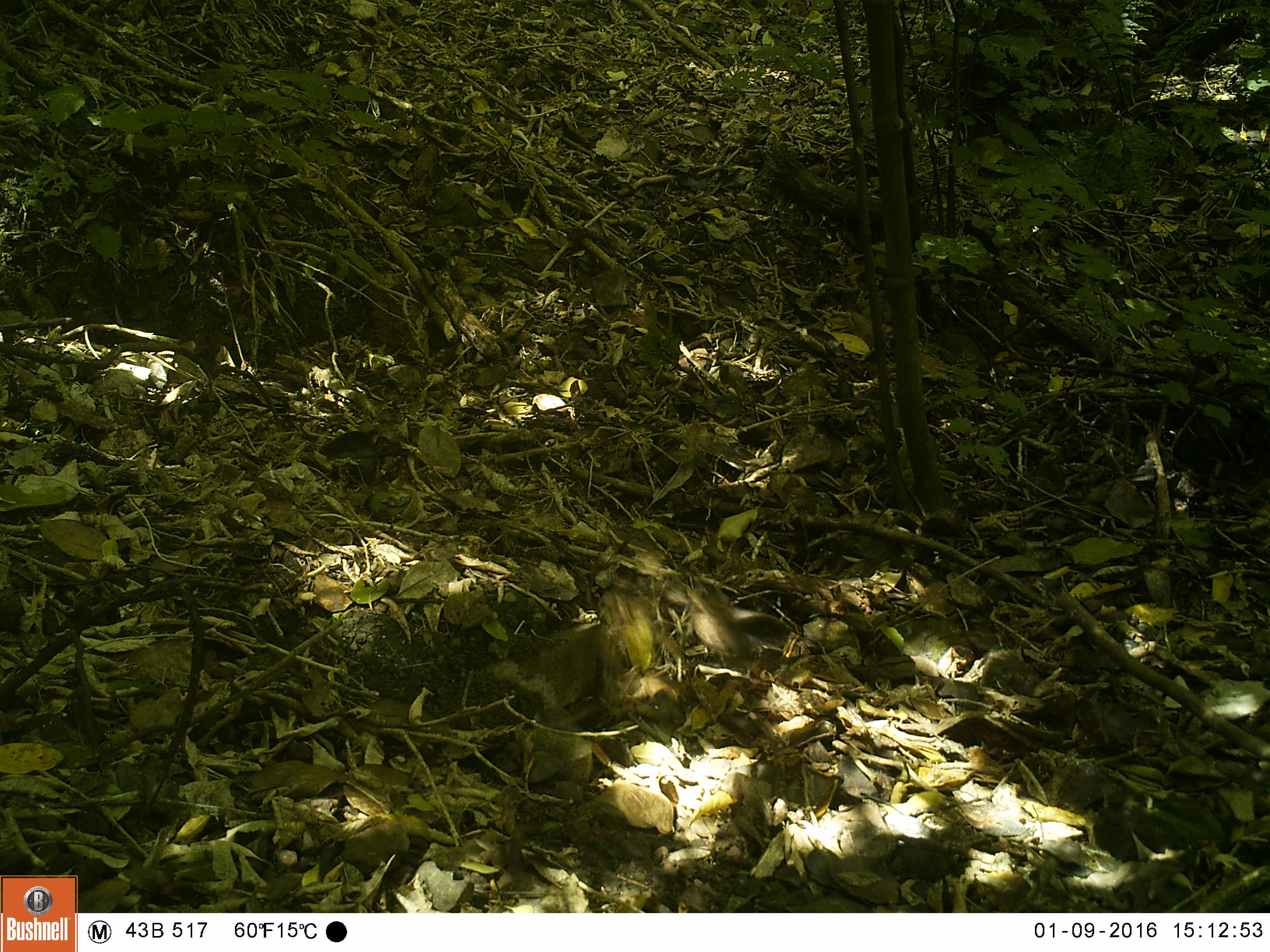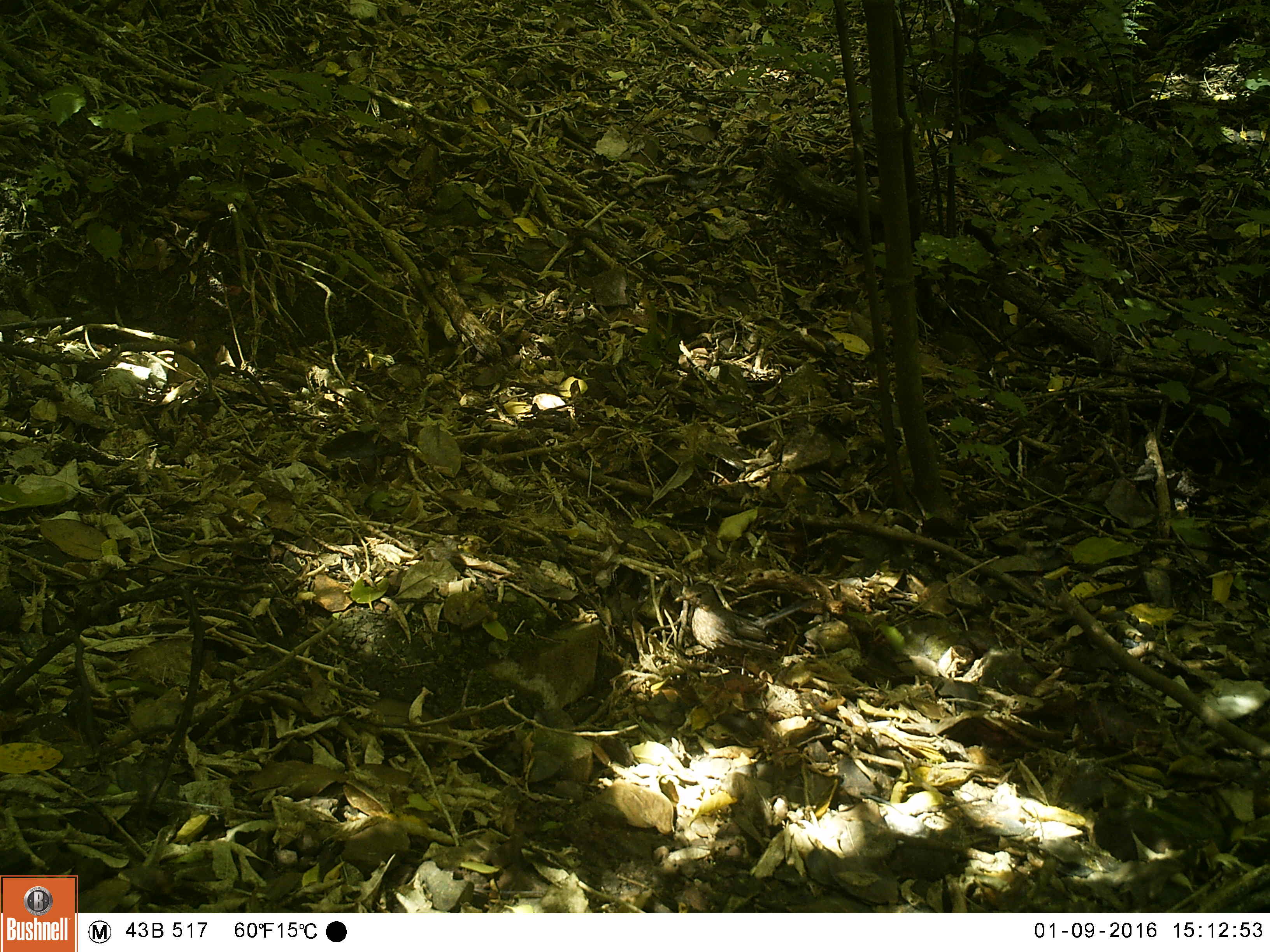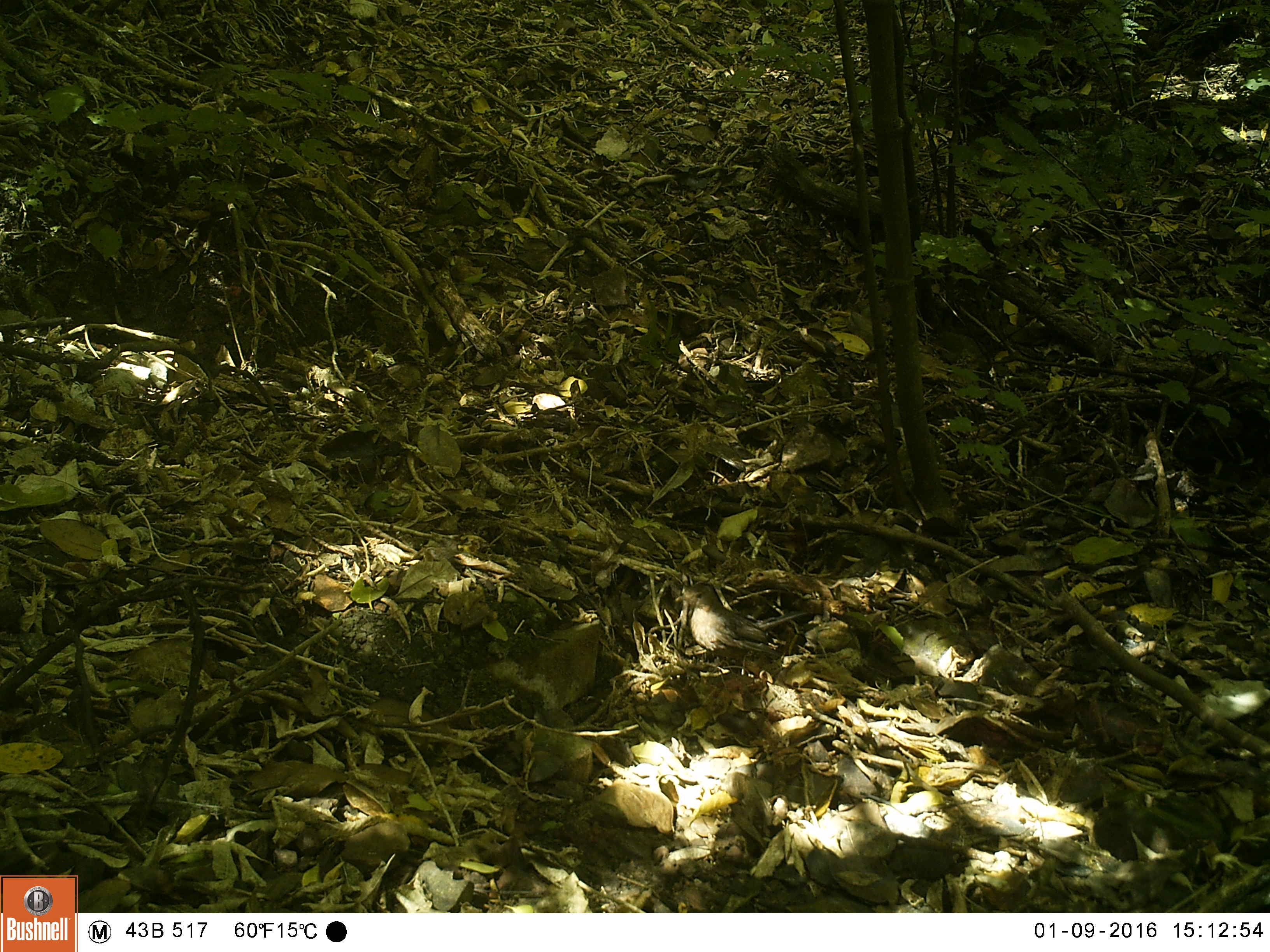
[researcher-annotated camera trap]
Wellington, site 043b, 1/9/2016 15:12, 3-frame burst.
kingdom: Animalia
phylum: Chordata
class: Aves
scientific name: Aves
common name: bird